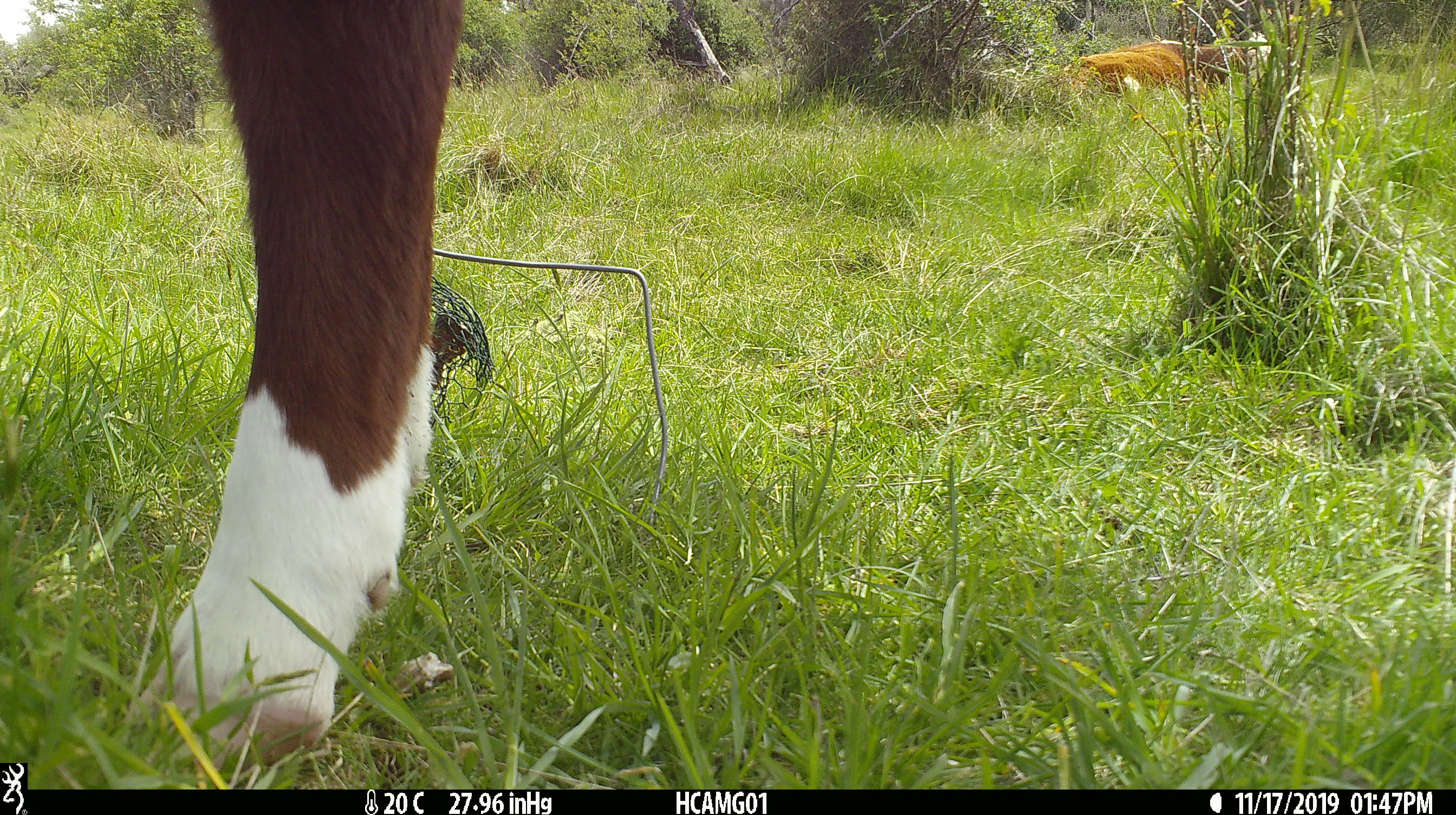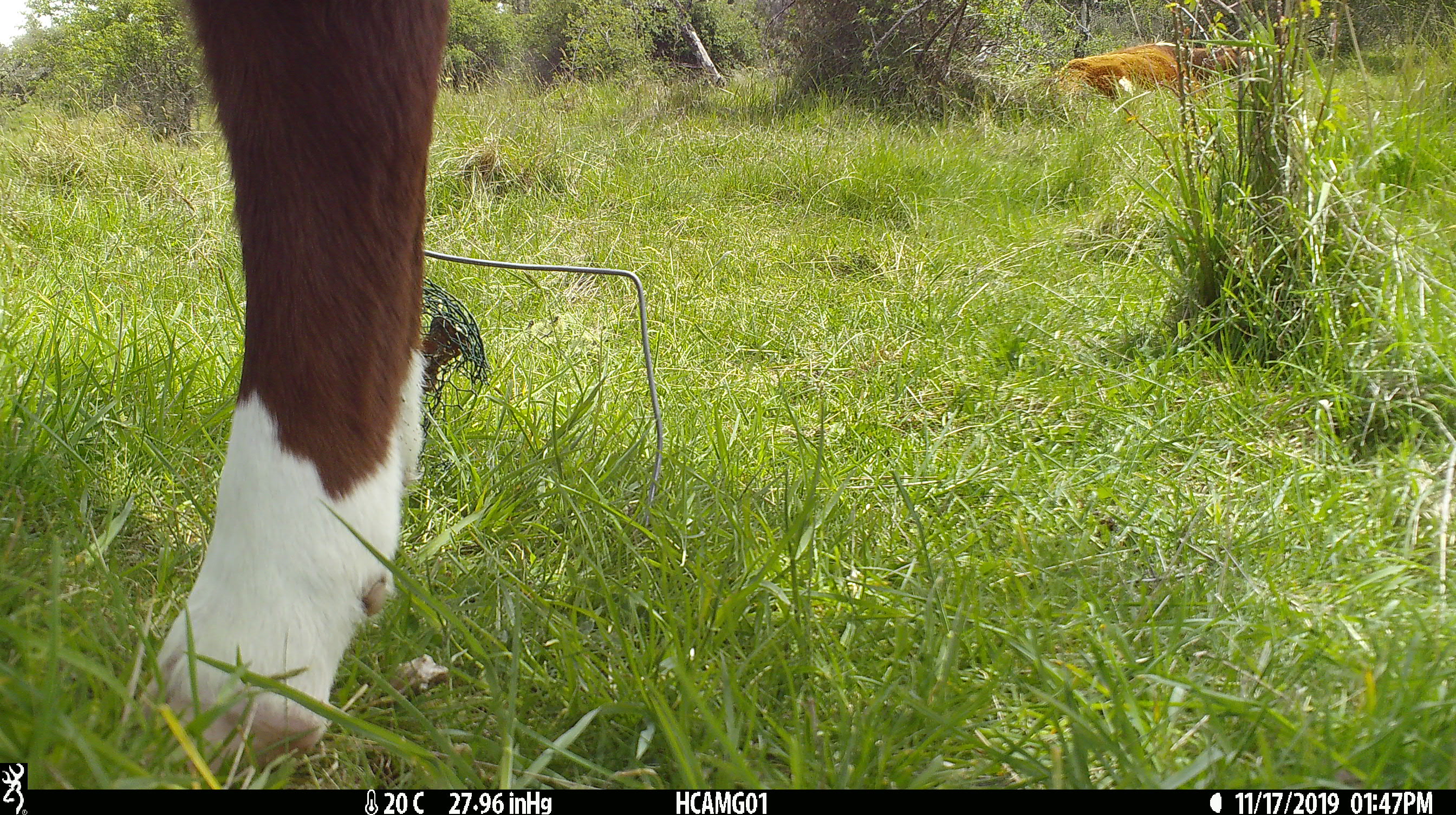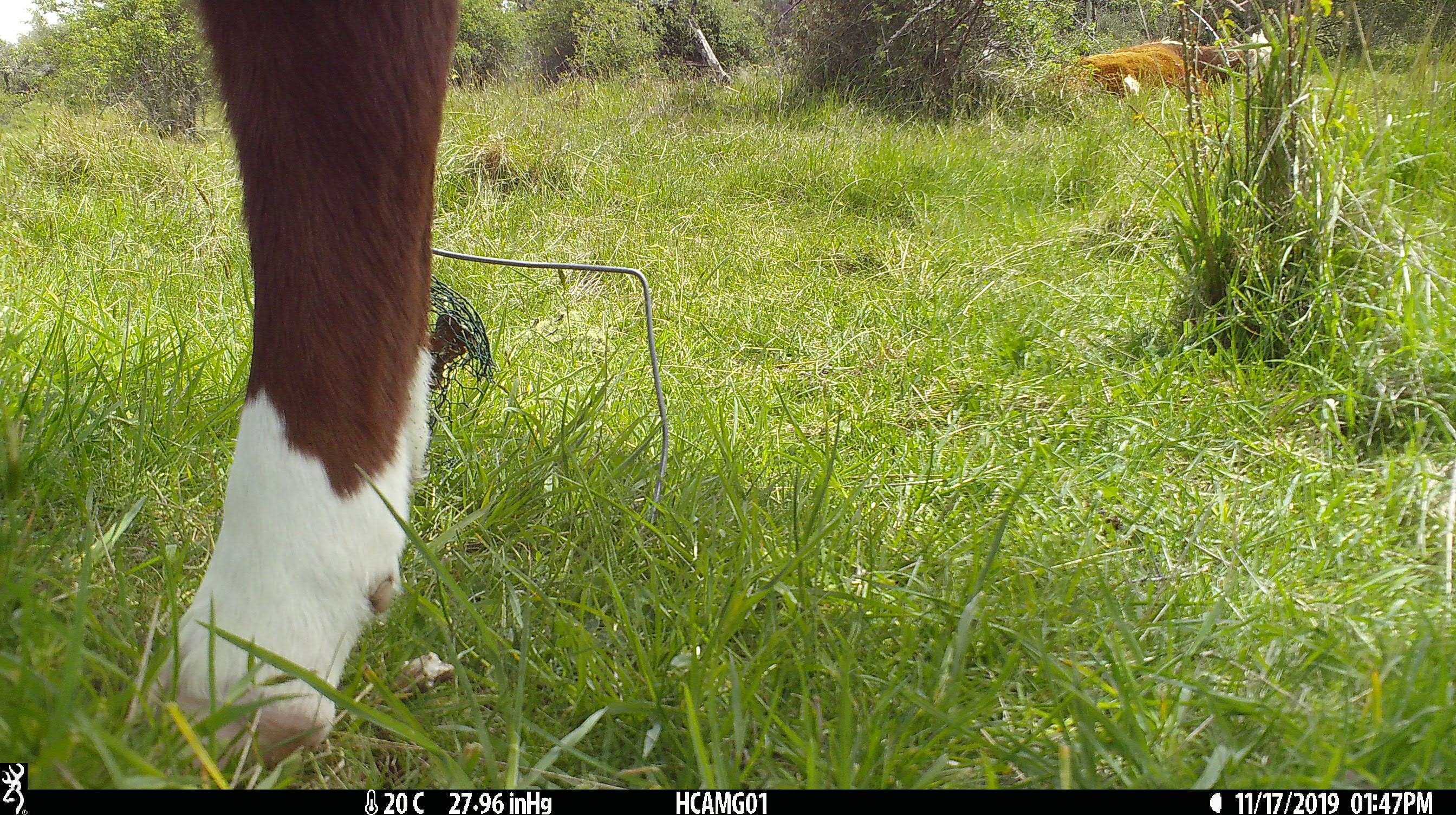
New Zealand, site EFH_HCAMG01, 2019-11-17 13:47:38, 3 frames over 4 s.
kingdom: Animalia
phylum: Chordata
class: Mammalia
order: Artiodactyla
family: Bovidae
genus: Bos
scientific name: Bos taurus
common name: domestic cow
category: cow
Cow (domestic cow) (Bos taurus).